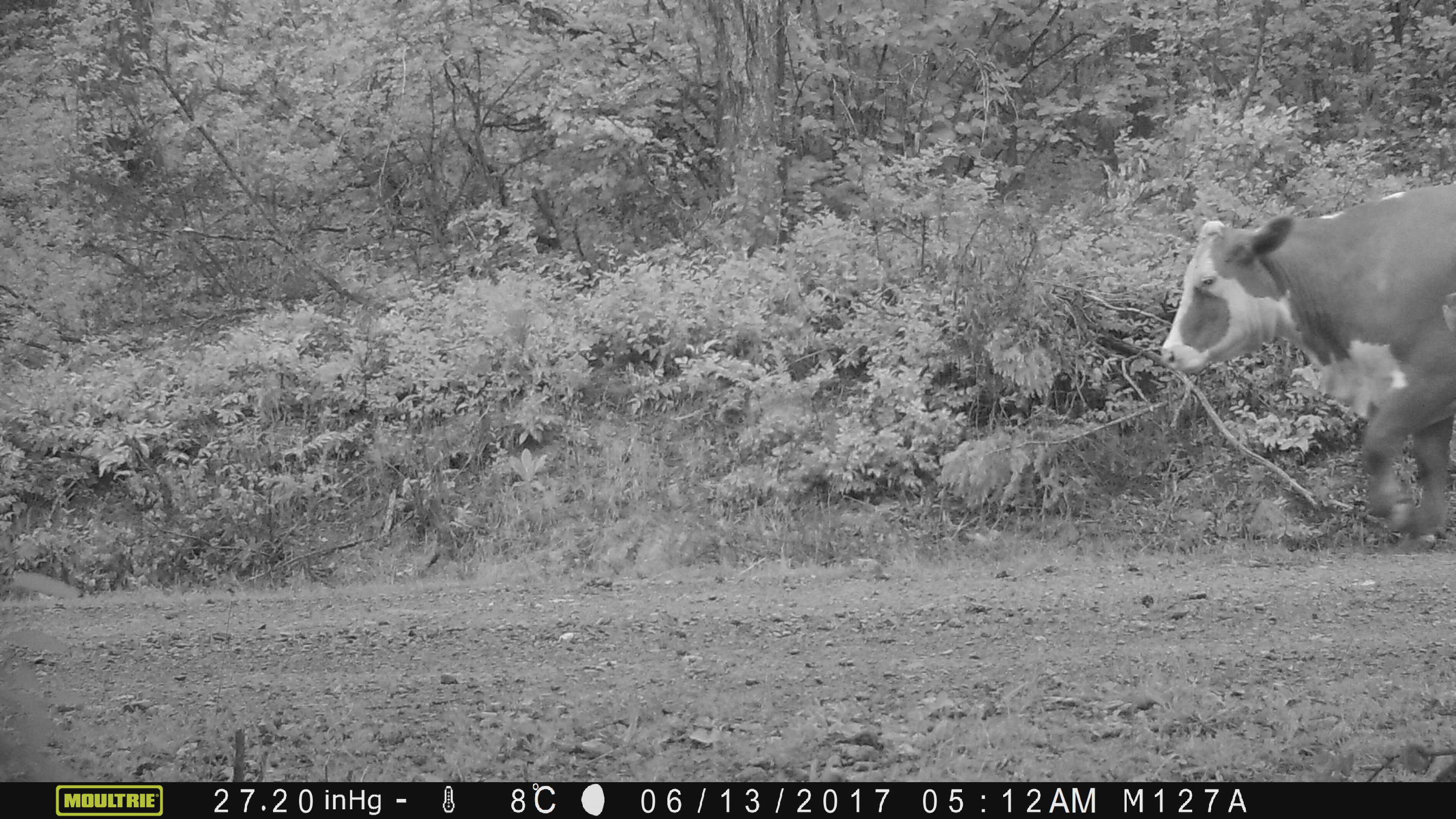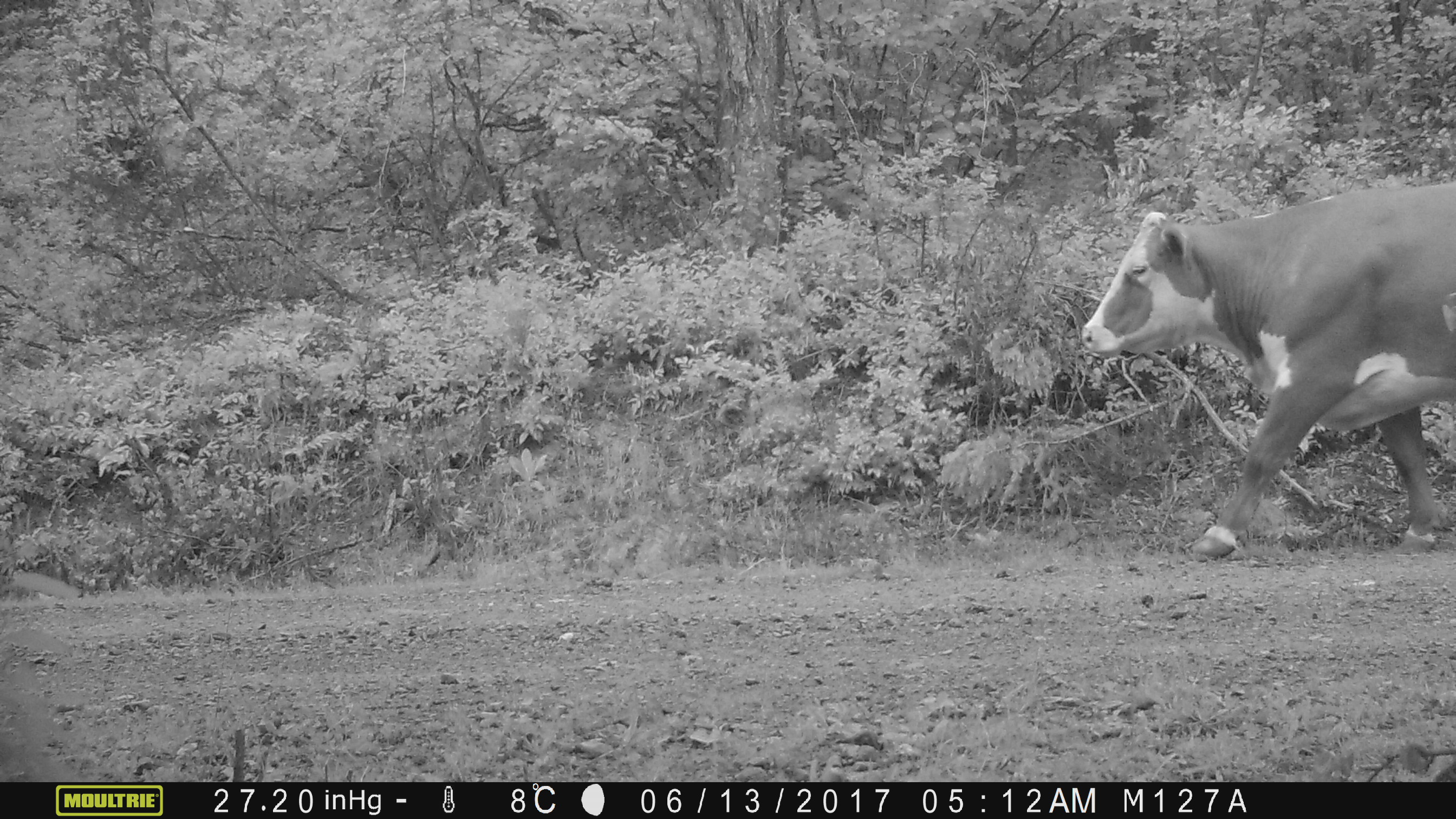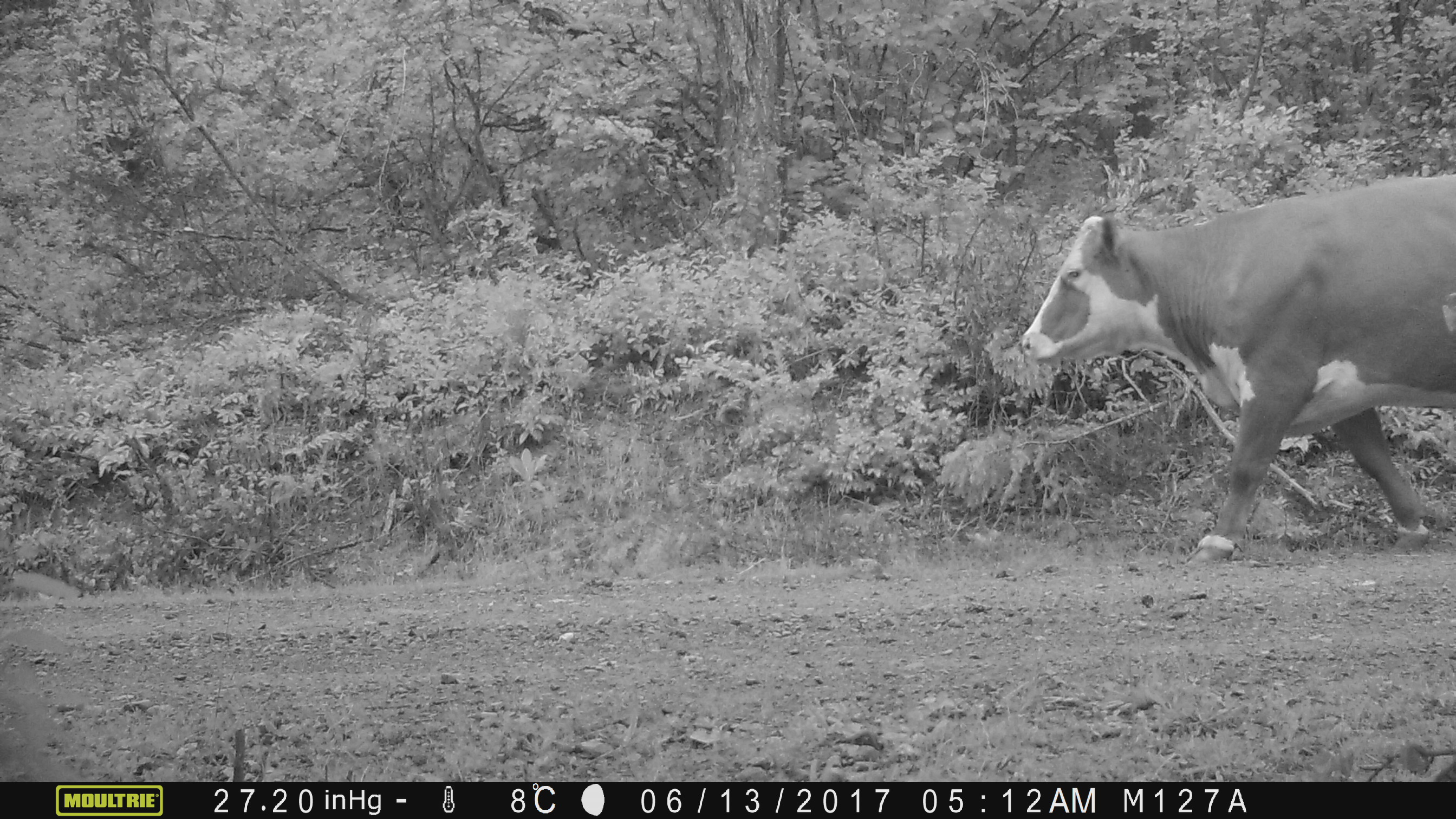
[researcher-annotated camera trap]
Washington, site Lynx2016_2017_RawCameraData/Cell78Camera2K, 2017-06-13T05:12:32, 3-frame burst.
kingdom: Animalia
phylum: Chordata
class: Mammalia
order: Artiodactyla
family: Bovidae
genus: Bos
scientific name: Bos taurus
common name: domestic cattle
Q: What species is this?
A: Domestic cattle (Bos taurus).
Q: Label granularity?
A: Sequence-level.